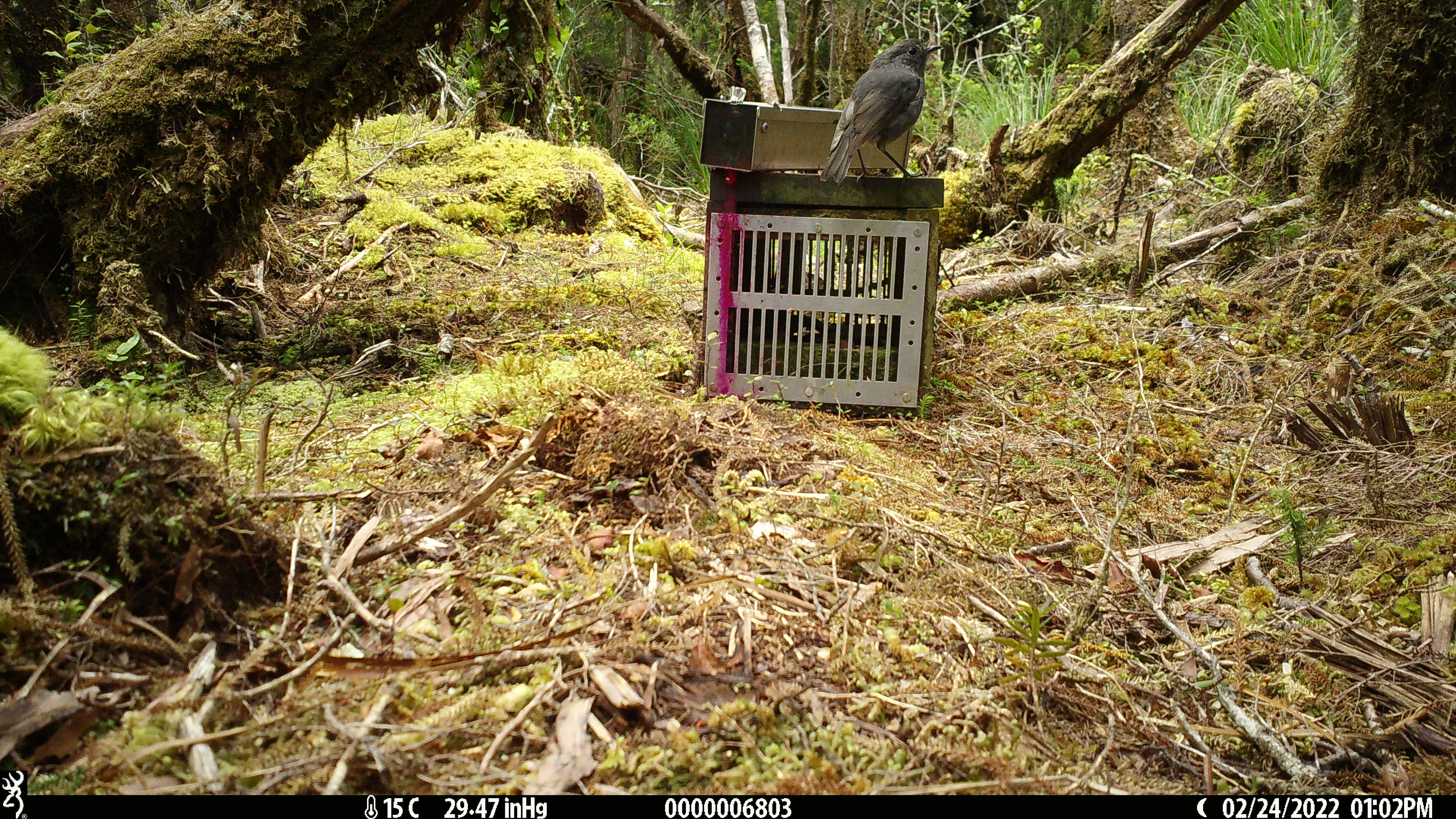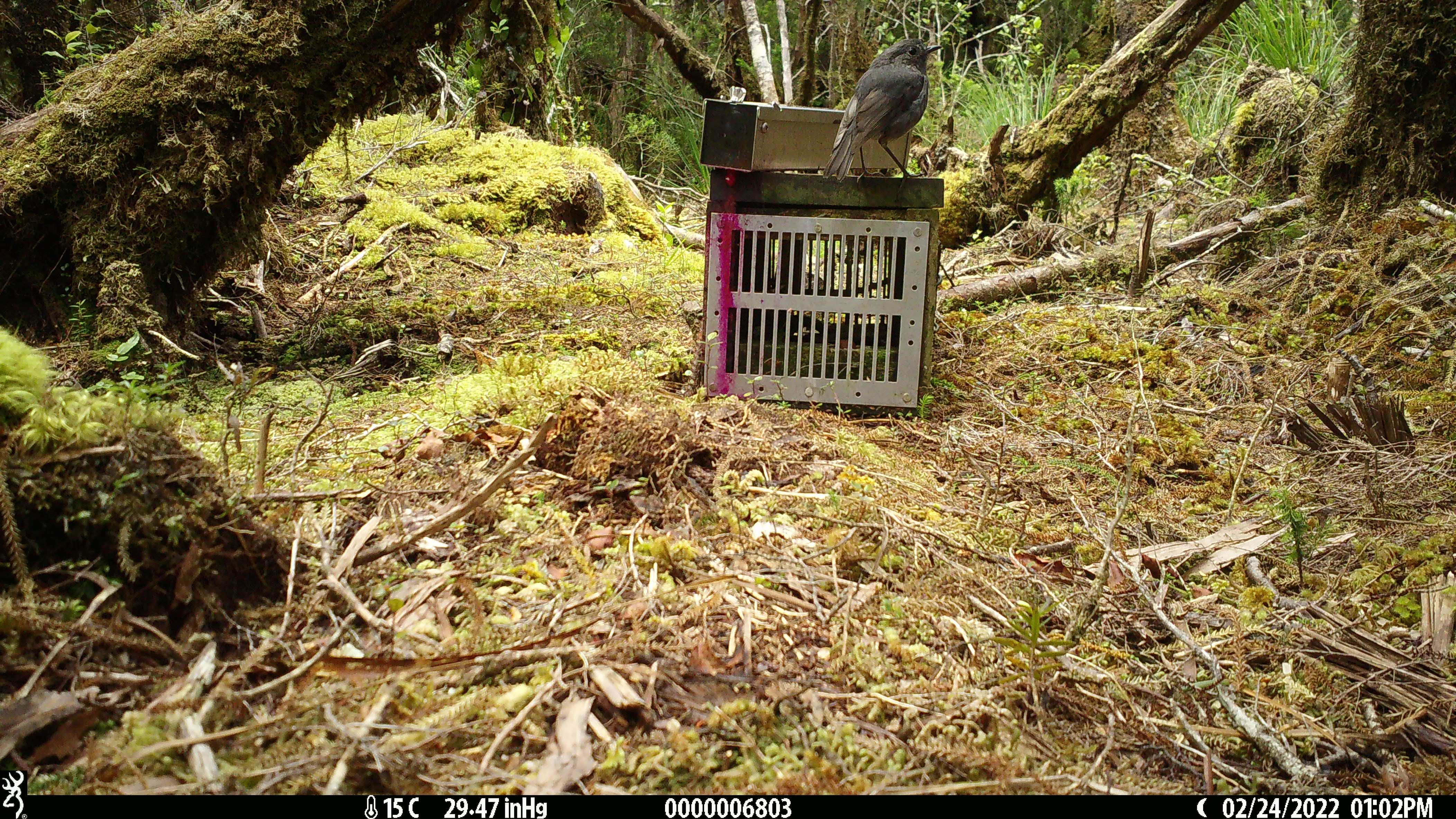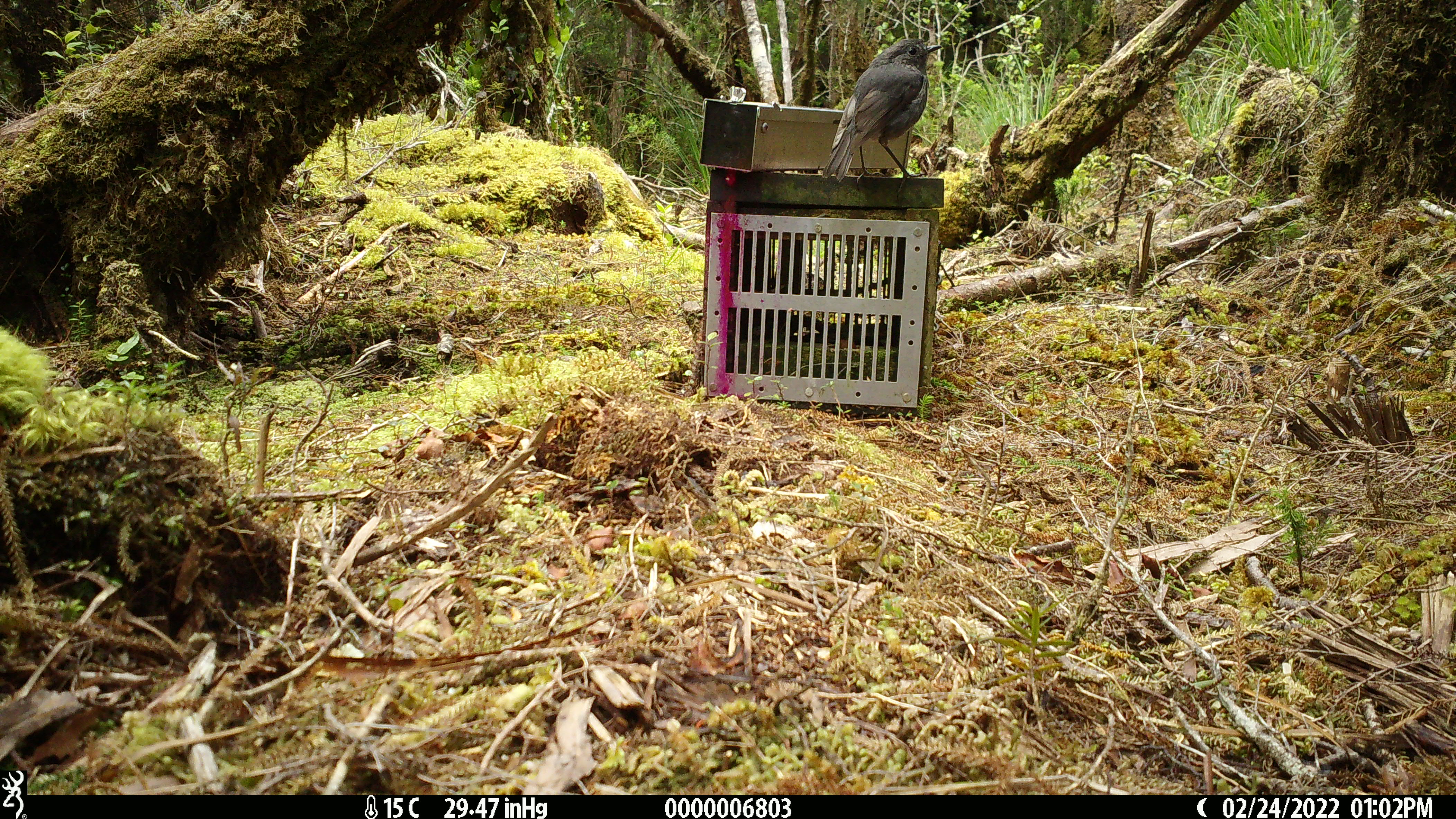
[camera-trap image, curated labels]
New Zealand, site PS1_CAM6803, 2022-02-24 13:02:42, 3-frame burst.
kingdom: Animalia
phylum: Chordata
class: Aves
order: Passeriformes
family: Petroicidae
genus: Petroica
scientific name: Petroica australis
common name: new zealand robin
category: robin